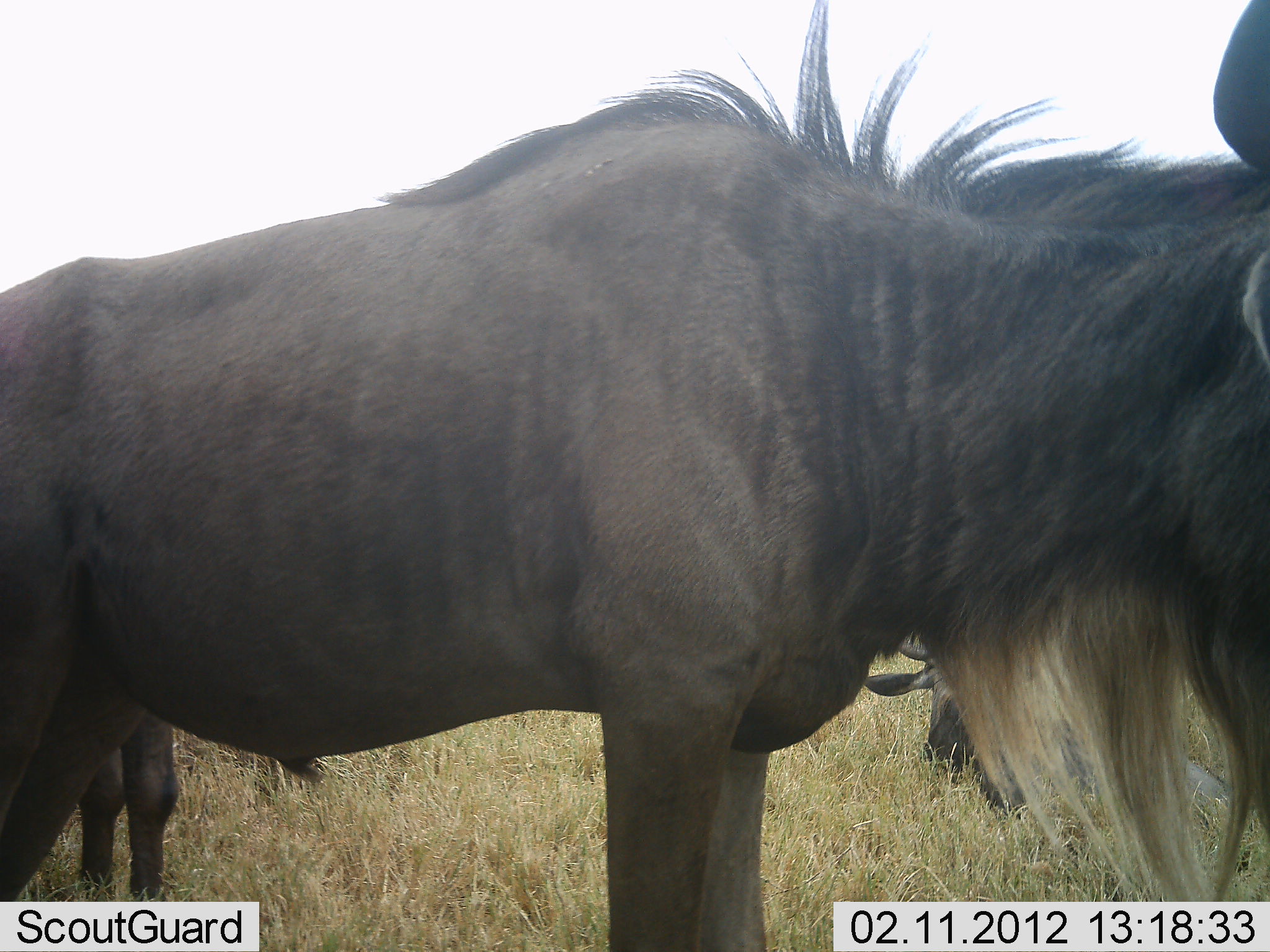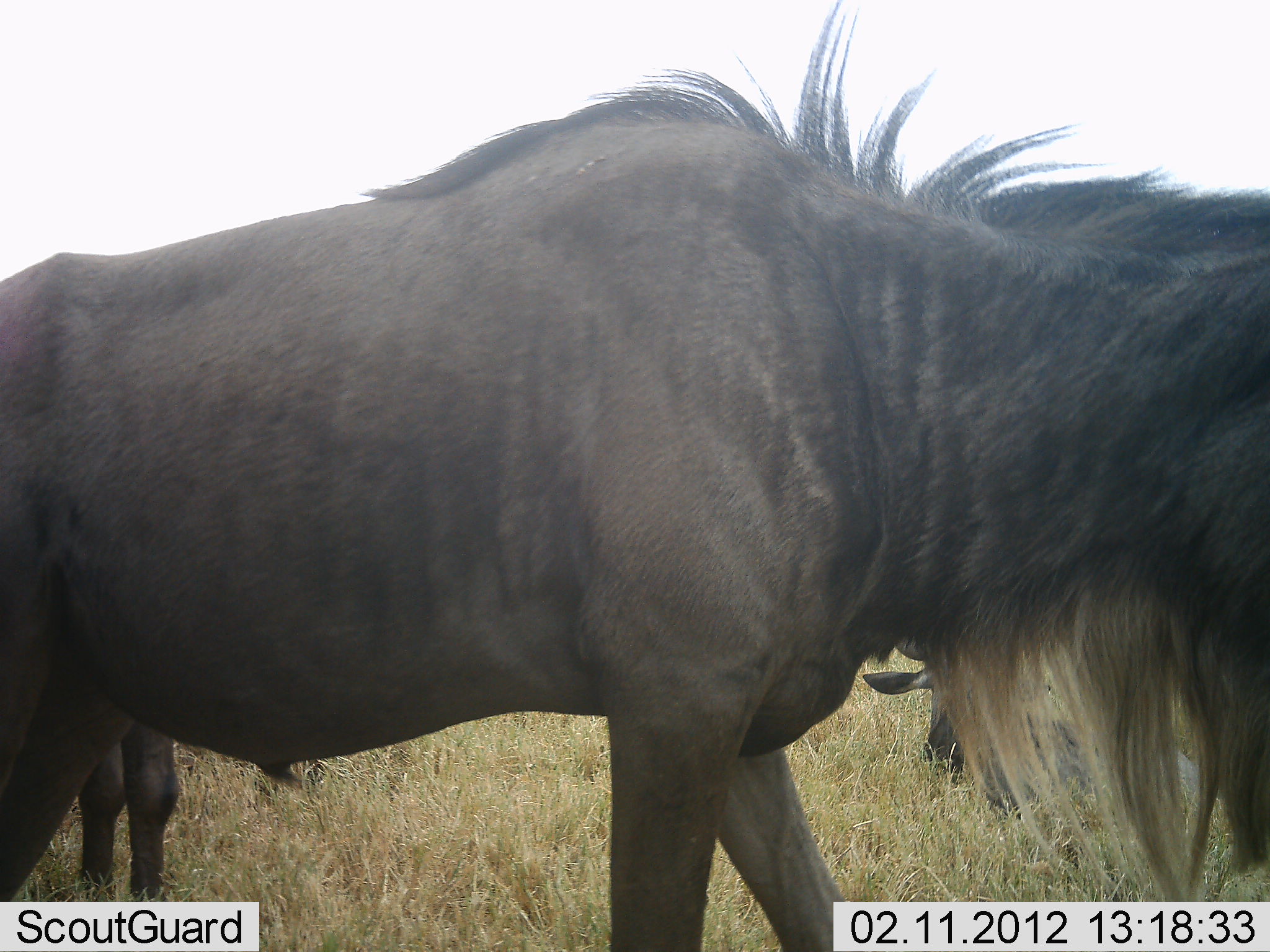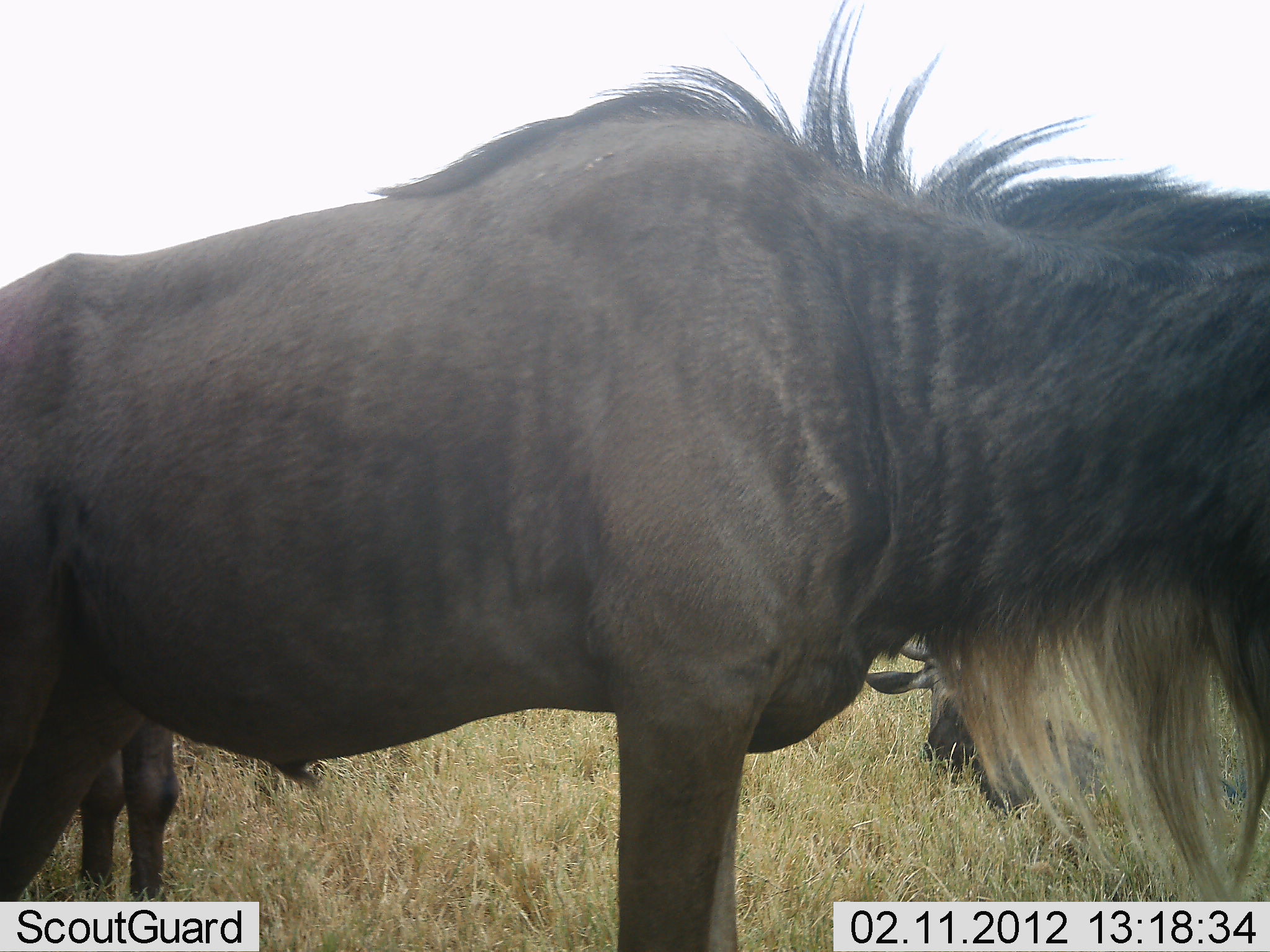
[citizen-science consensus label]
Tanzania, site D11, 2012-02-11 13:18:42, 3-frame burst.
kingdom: Animalia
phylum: Chordata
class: Mammalia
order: Artiodactyla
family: Bovidae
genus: Connochaetes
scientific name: Connochaetes taurinus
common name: blue wildebeest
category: wildebeest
Wildebeest (blue wildebeest) (Connochaetes taurinus), count 3. Behavior (volunteer vote fractions): standing 83%, resting 61%, moving 11%, interacting 0%. Young present (vote fraction): 0%. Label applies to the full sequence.